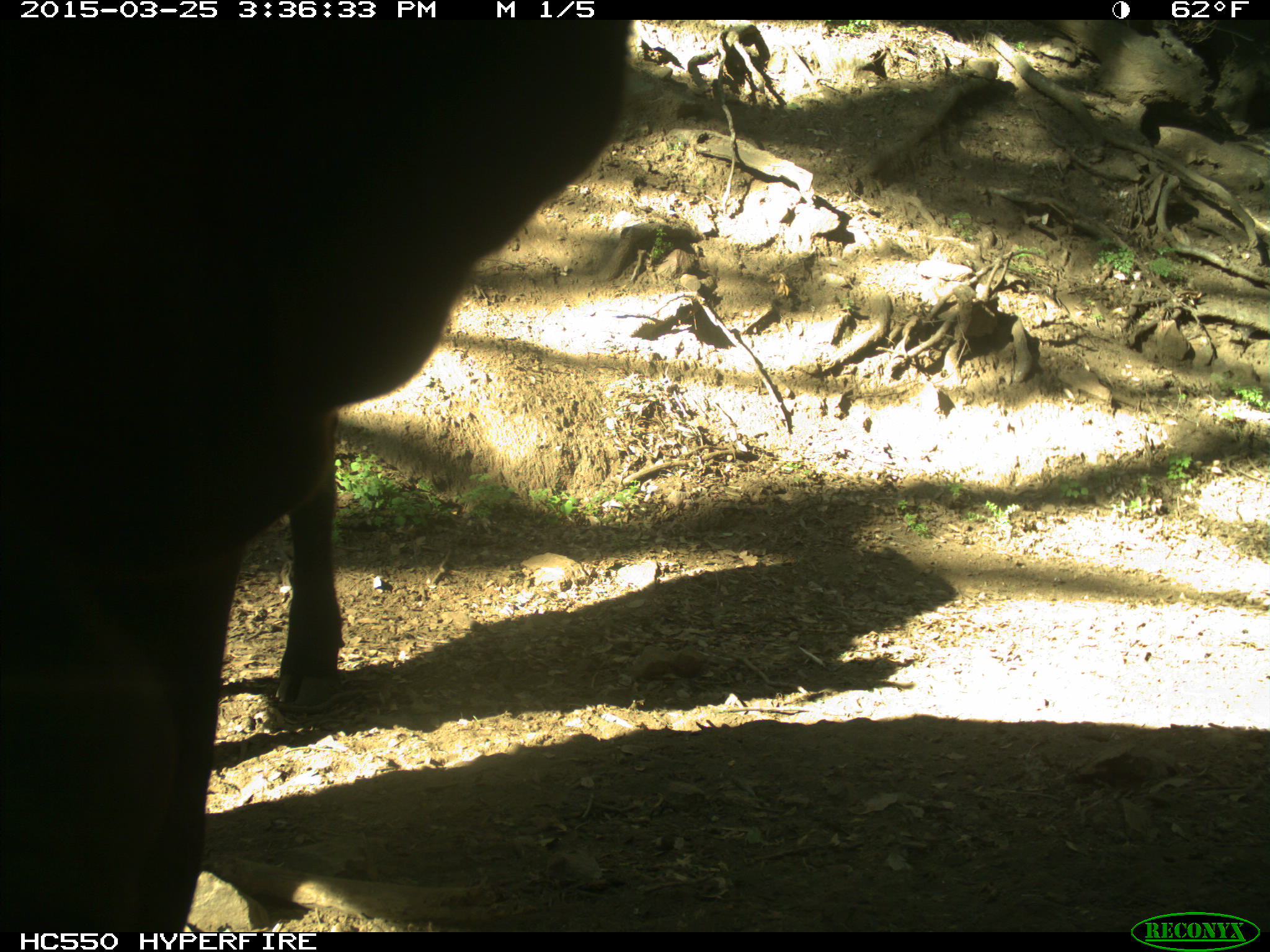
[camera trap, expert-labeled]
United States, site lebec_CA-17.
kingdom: Animalia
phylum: Chordata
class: Mammalia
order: Artiodactyla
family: Bovidae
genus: Bos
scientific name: Bos taurus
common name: domestic cow